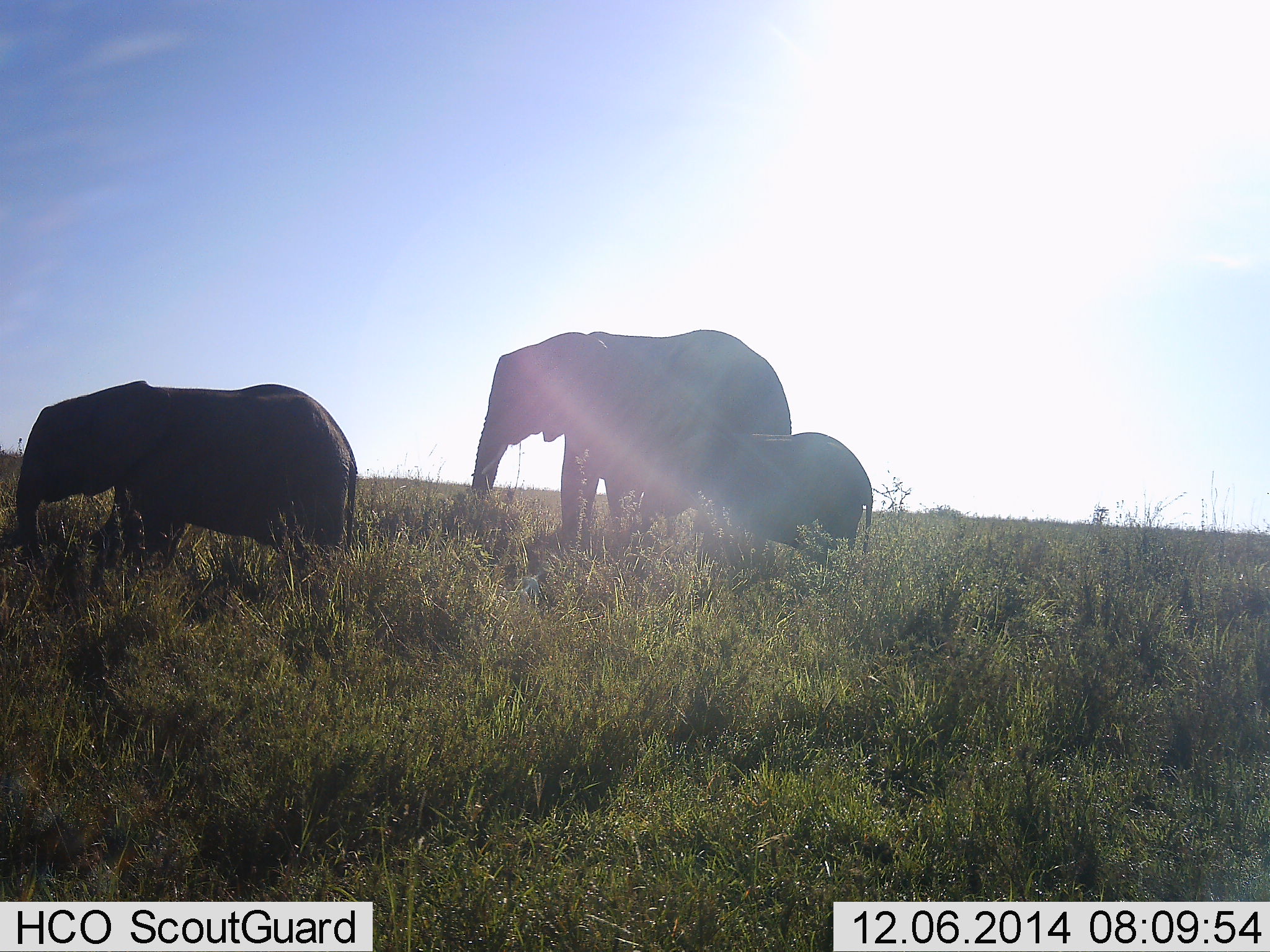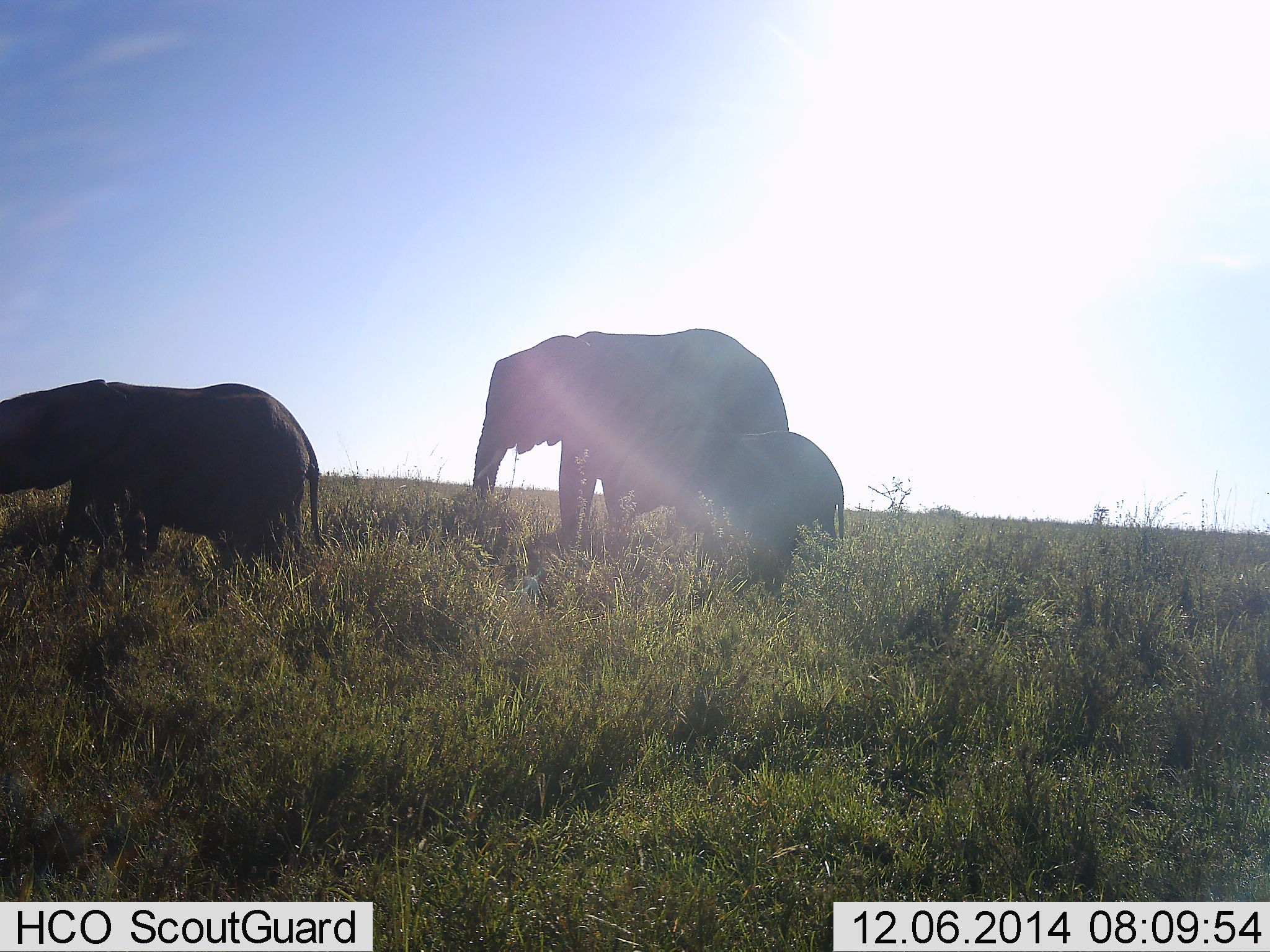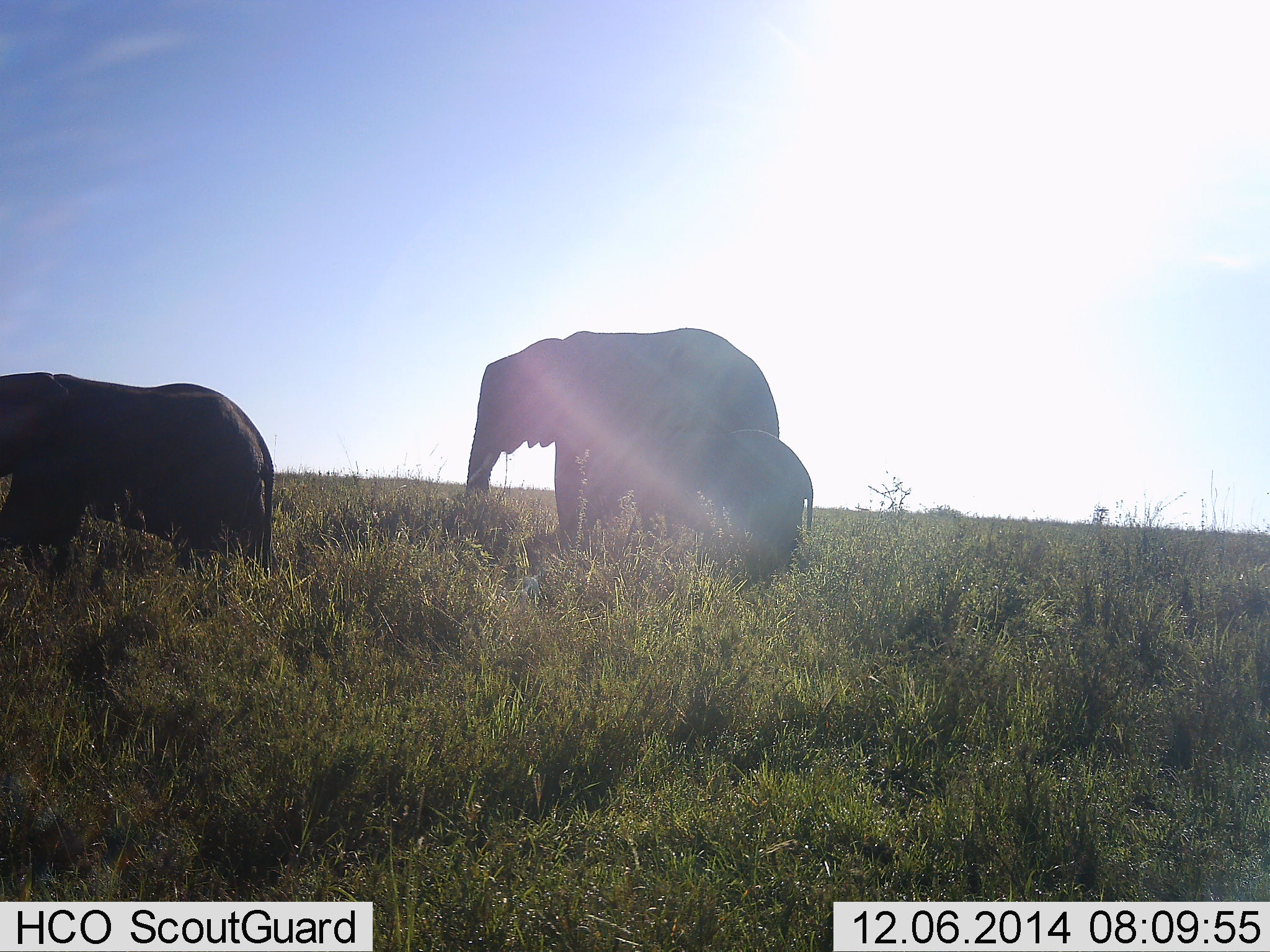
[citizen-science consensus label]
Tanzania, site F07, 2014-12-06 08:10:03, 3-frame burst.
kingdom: Animalia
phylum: Chordata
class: Mammalia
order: Proboscidea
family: Elephantidae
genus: Loxodonta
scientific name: Loxodonta africana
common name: african bush elephant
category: elephant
Elephant (african bush elephant) (Loxodonta africana), count 3. Behavior (volunteer vote fractions): standing 20%, resting 0%, moving 70%, interacting 10%. Young present (vote fraction): 80%. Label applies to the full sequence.